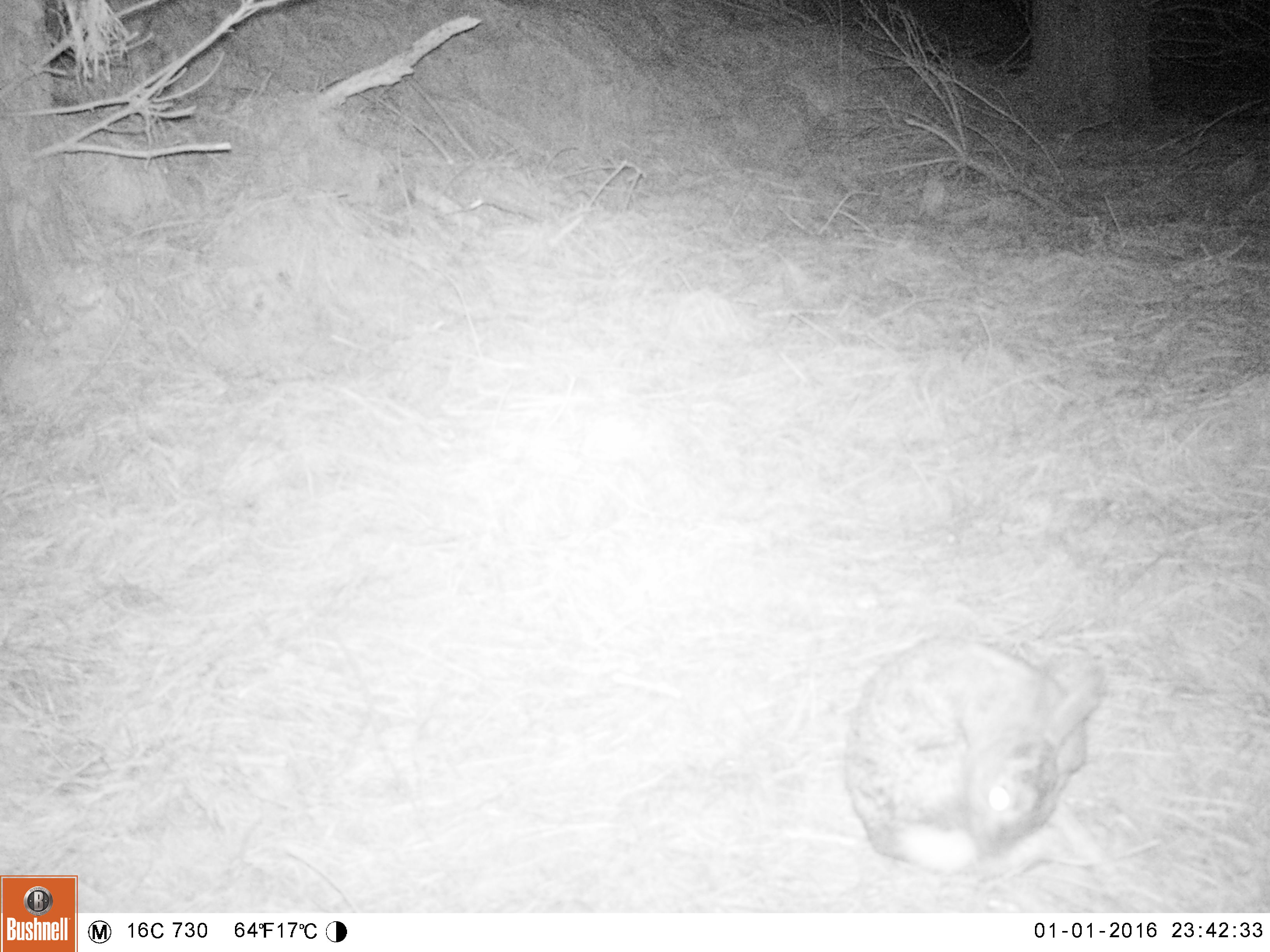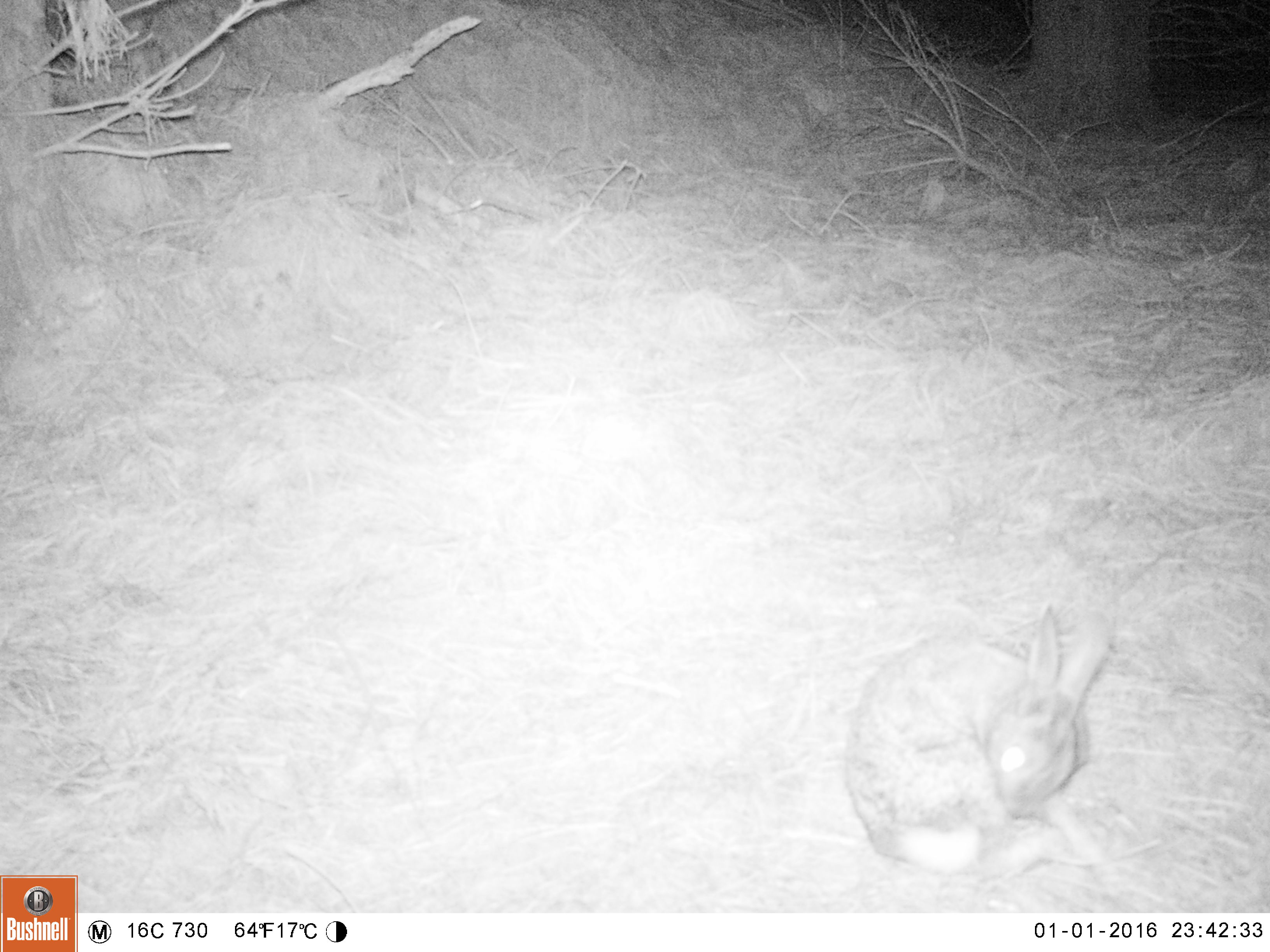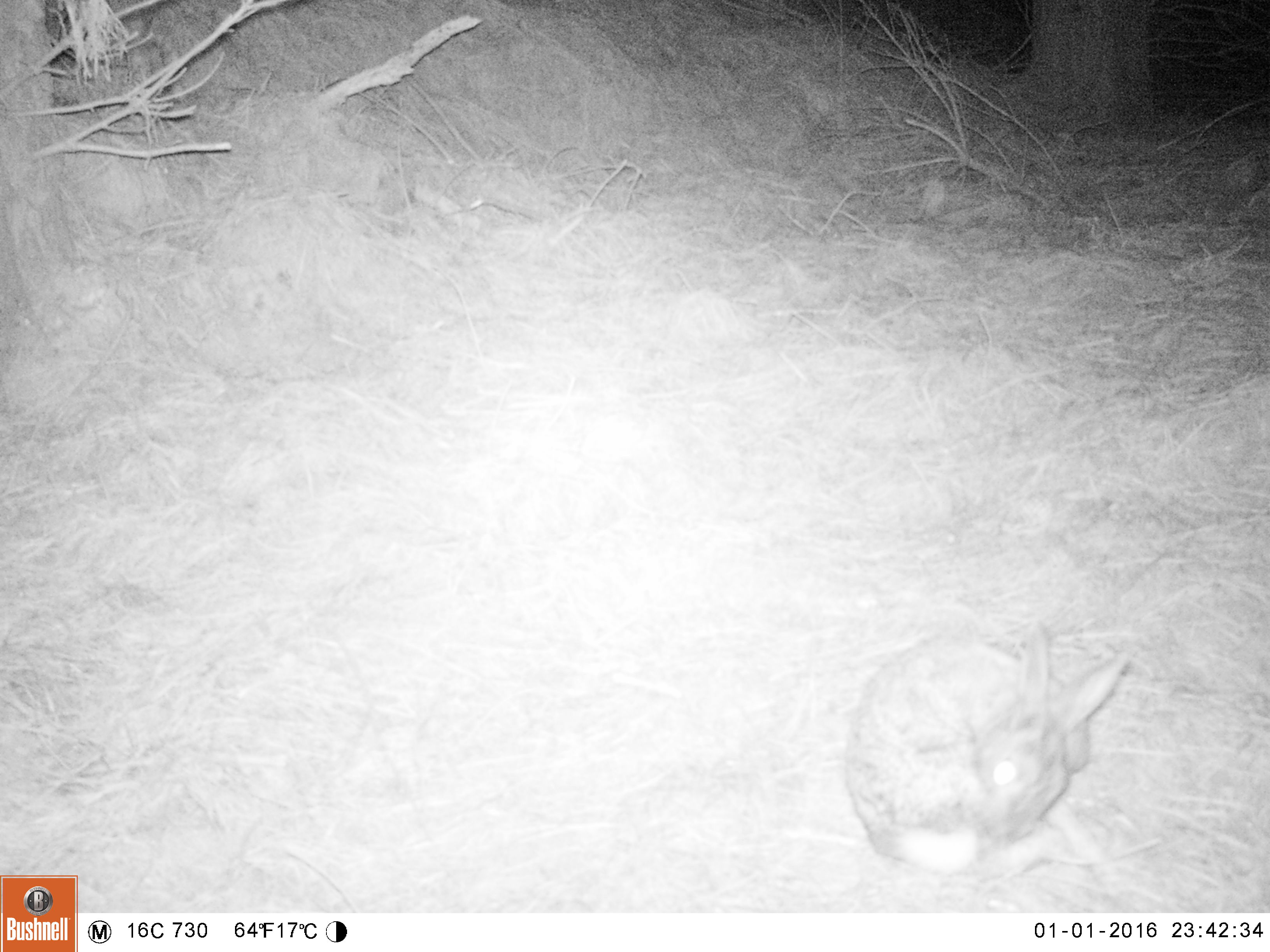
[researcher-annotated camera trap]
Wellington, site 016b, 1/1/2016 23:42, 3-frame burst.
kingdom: Animalia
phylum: Chordata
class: Mammalia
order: Lagomorpha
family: Leporidae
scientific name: Leporidae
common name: rabbit